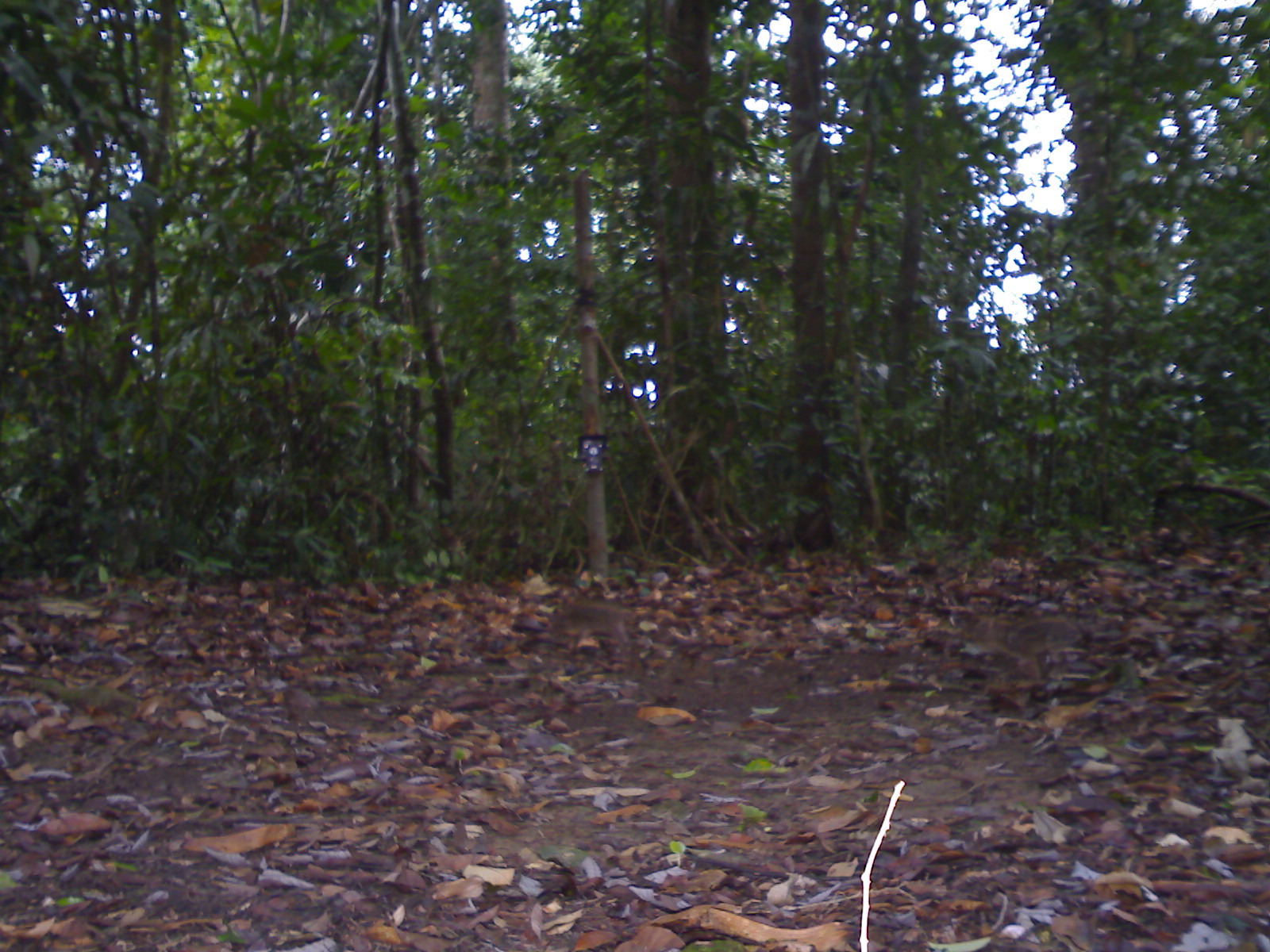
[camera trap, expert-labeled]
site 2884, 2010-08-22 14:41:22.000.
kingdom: Animalia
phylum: Chordata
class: Mammalia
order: Artiodactyla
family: Suidae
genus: Sus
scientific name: Sus scrofa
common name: wild boar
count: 2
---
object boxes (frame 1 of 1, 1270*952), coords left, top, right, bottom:
sus scrofa: 965, 612, 1086, 687; 543, 597, 643, 652